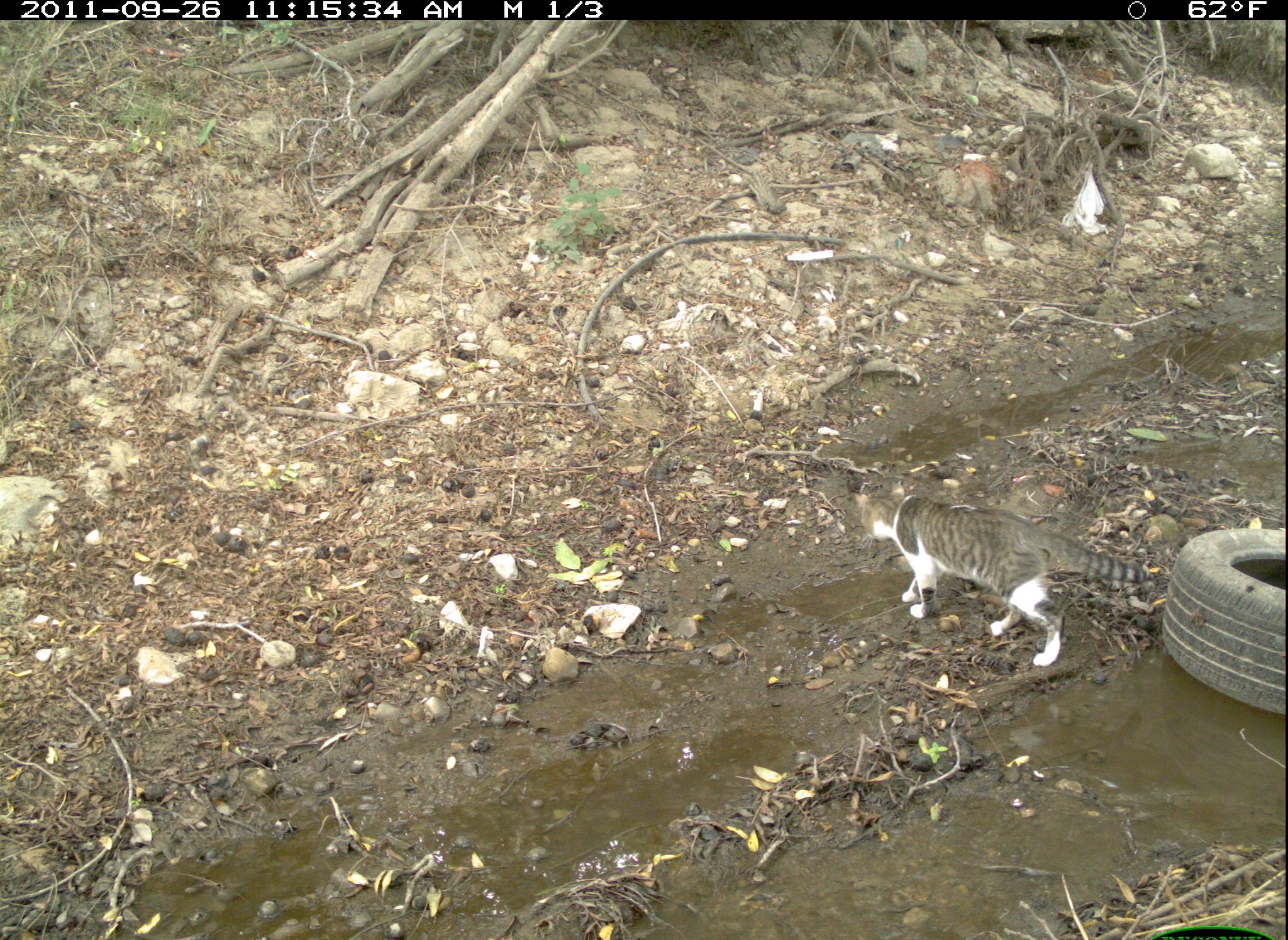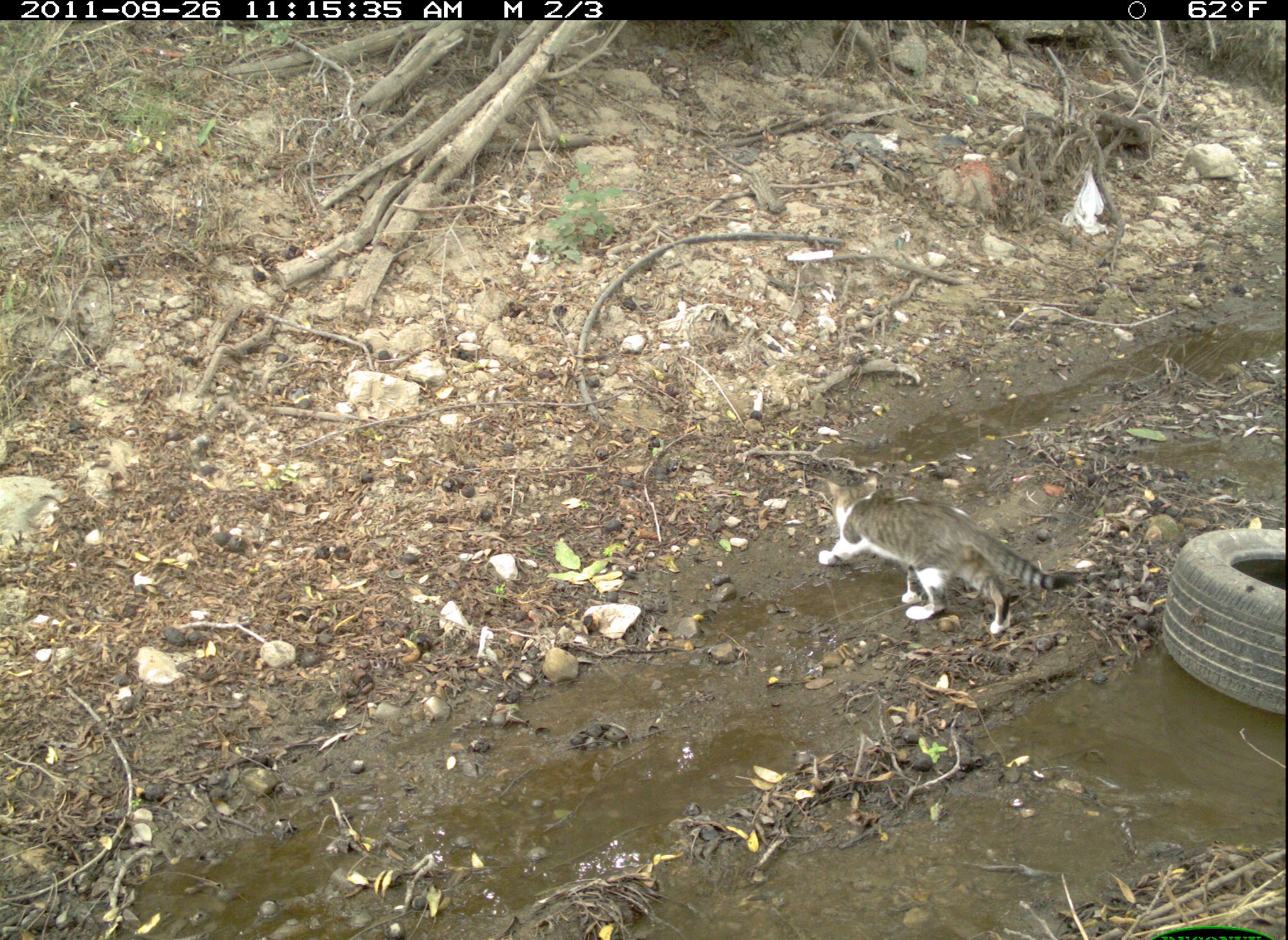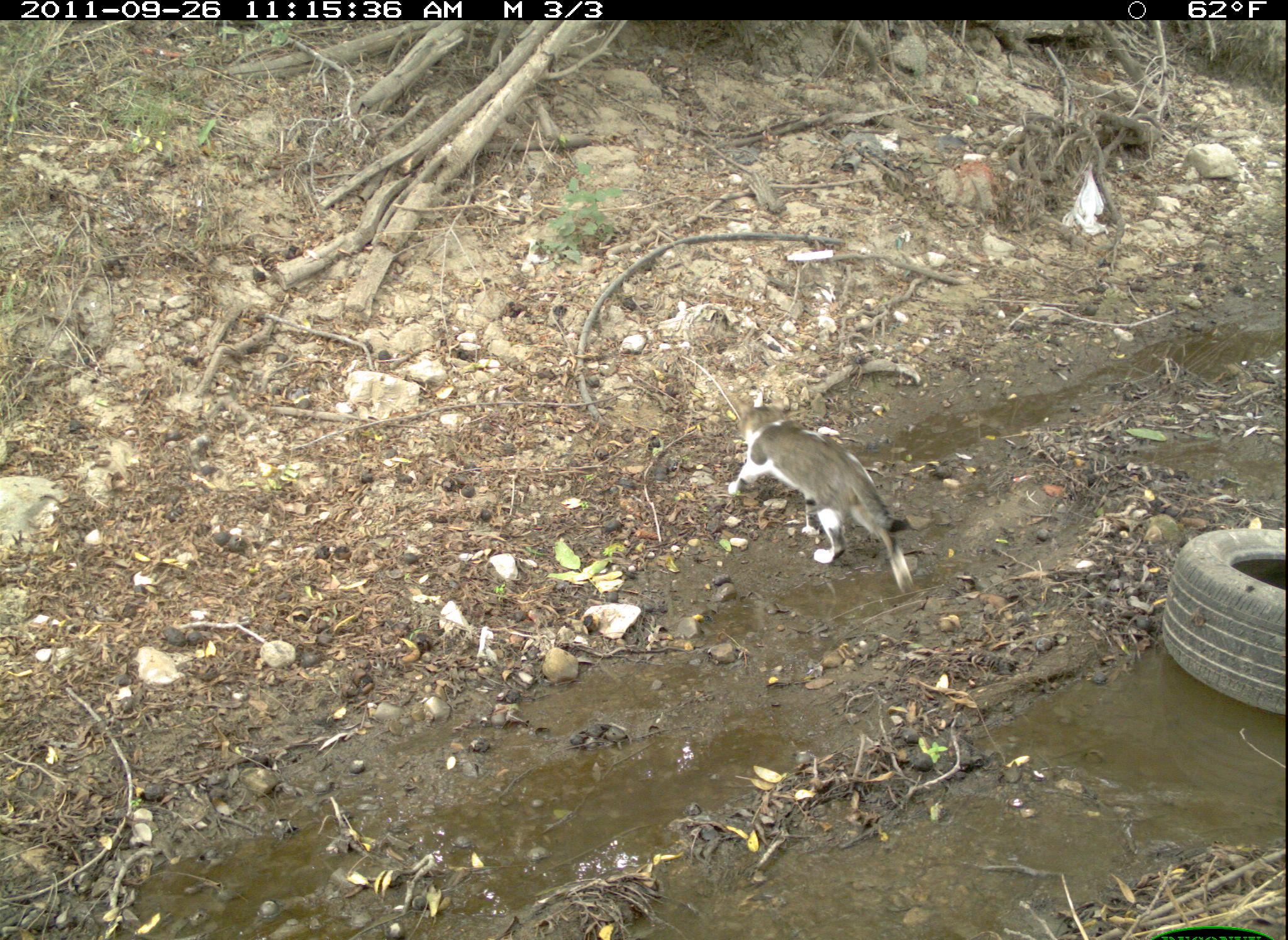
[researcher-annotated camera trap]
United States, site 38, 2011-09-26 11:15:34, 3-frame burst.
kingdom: Animalia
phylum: Chordata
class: Mammalia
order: Carnivora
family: Felidae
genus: Felis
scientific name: Felis catus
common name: cat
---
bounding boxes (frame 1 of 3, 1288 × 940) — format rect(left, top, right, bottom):
cat: rect(837, 475, 1161, 672)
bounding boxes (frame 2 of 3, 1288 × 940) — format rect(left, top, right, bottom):
cat: rect(811, 474, 1085, 641)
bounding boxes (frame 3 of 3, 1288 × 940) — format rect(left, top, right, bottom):
cat: rect(718, 388, 929, 604)